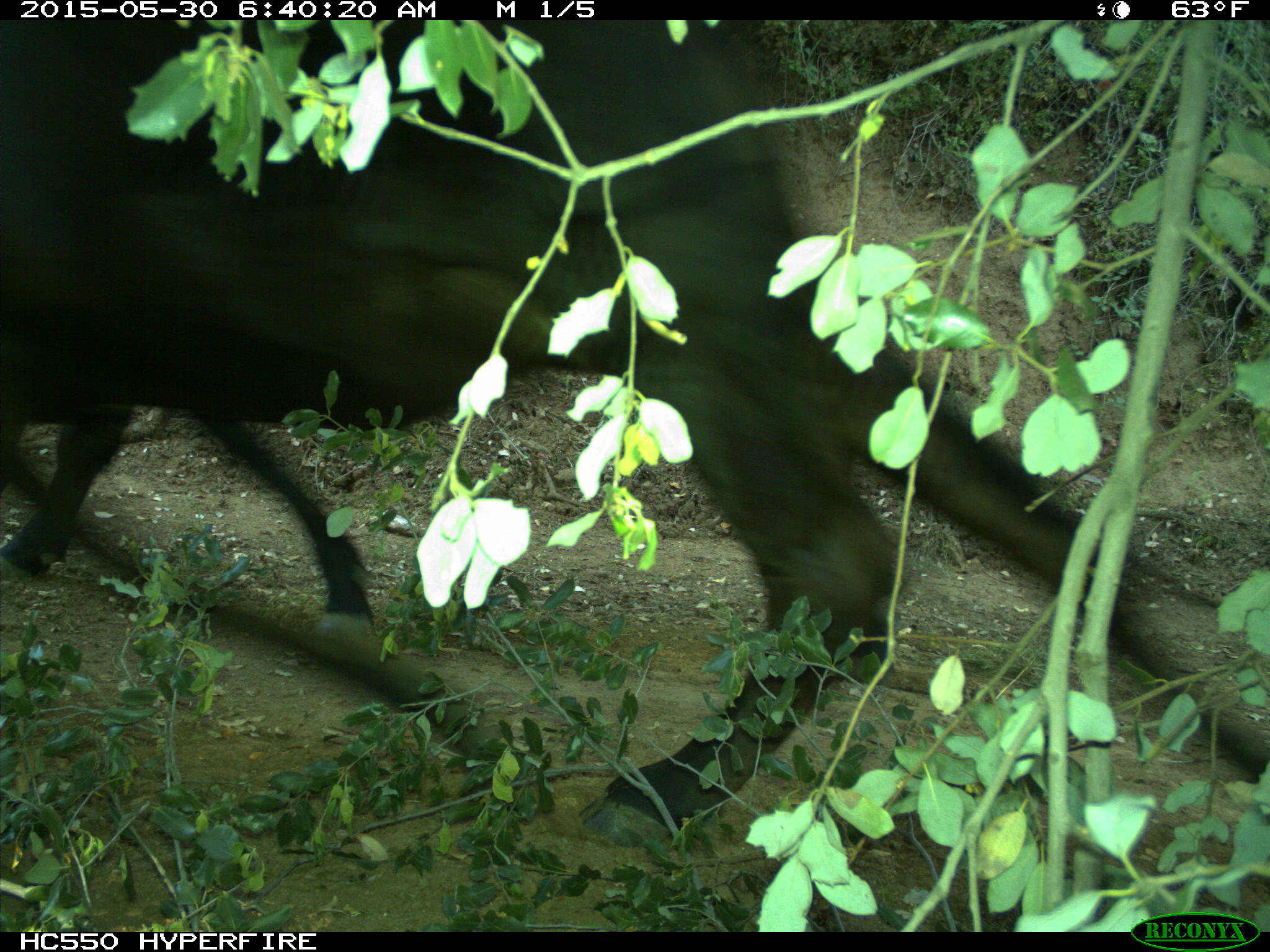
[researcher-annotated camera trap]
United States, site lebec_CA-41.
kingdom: Animalia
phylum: Chordata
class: Mammalia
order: Artiodactyla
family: Bovidae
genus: Bos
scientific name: Bos taurus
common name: domestic cow